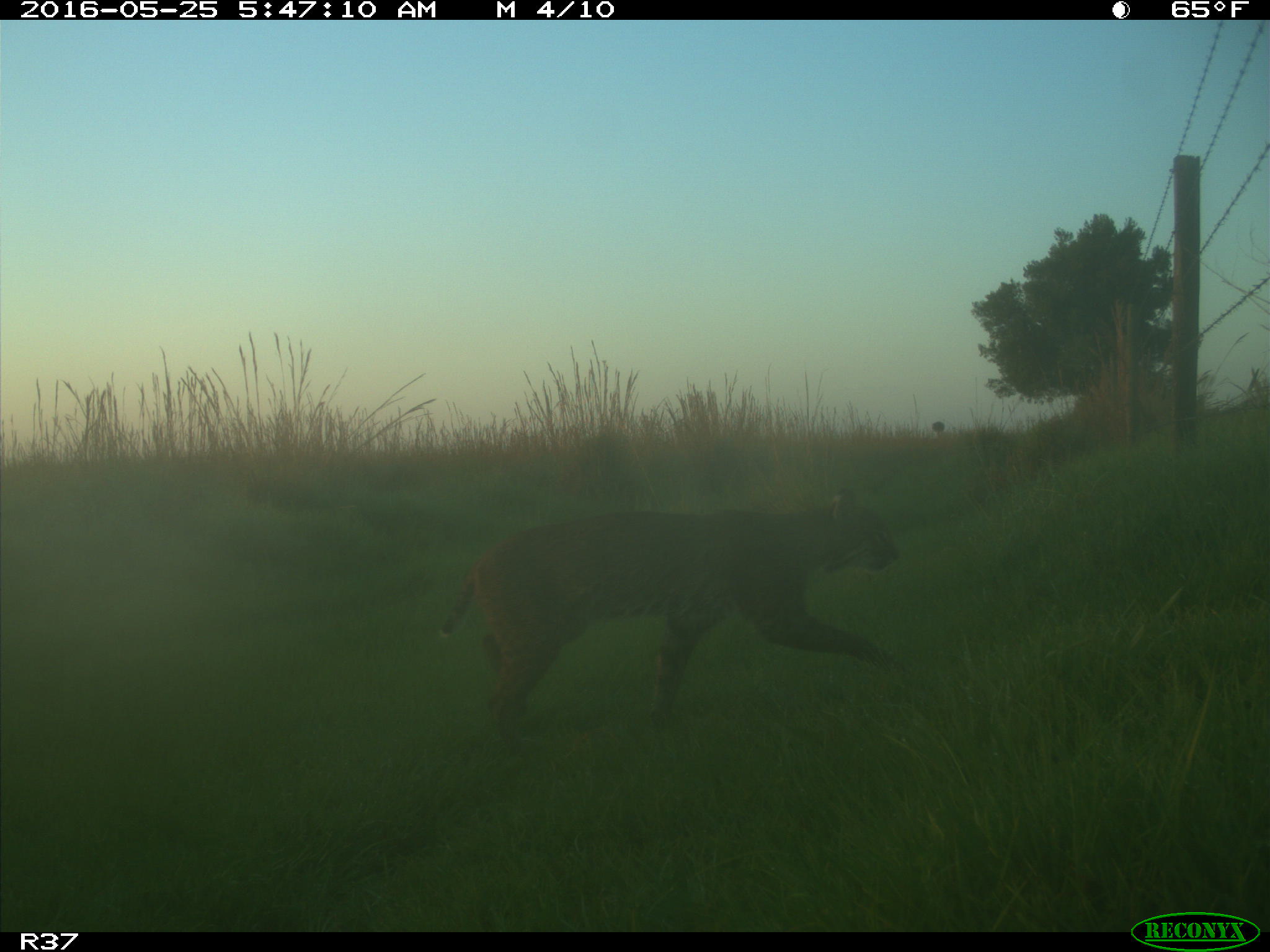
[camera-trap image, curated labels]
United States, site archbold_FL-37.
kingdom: Animalia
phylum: Chordata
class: Mammalia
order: Carnivora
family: Felidae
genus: Lynx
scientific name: Lynx rufus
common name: bobcat